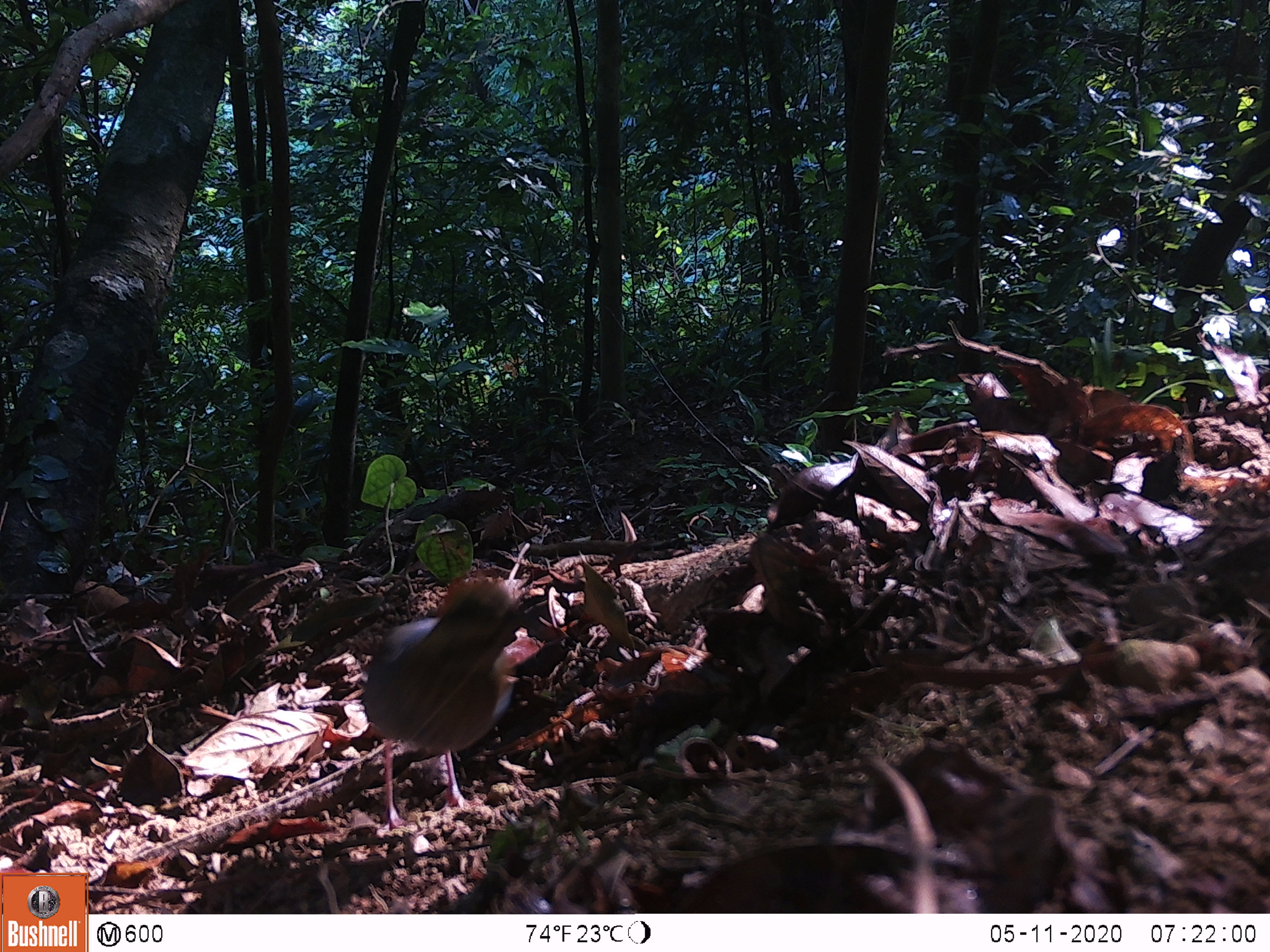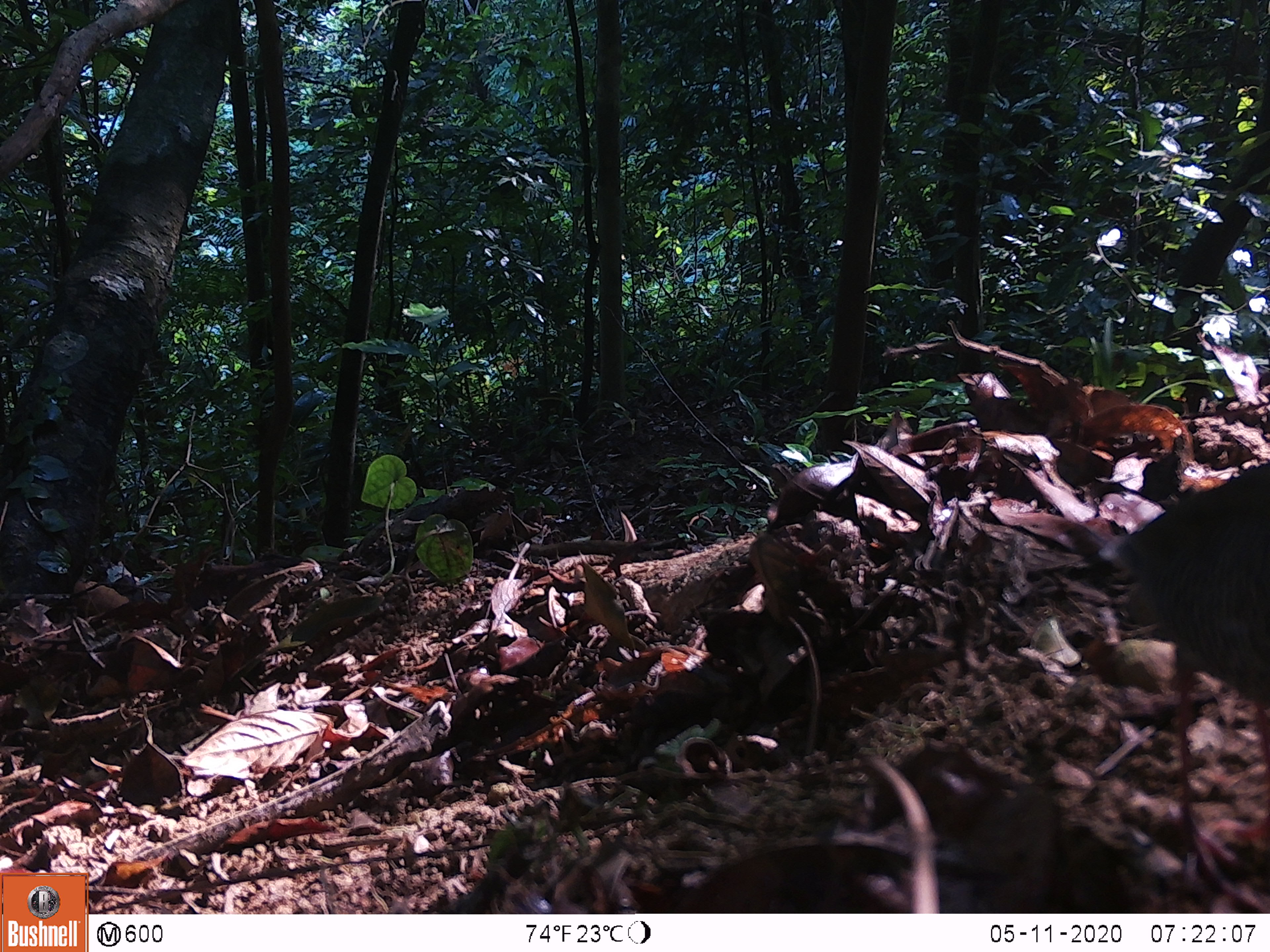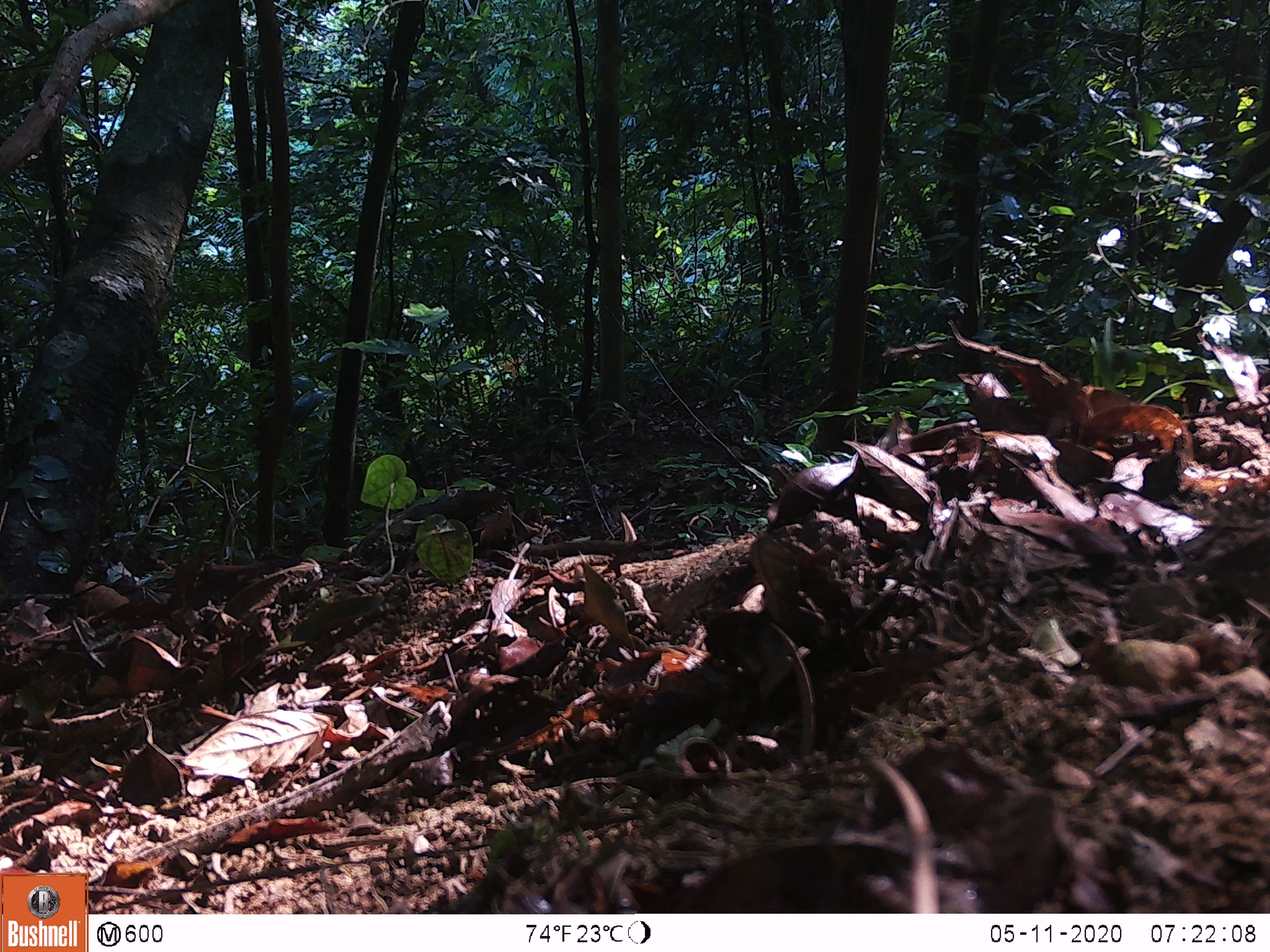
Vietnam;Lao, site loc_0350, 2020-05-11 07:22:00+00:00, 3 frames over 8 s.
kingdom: Animalia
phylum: Chordata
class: Aves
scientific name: Aves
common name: bird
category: unidentified bird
Unidentified bird (bird) (Aves). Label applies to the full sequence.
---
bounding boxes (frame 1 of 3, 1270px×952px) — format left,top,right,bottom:
unidentified bird: 362,577,542,838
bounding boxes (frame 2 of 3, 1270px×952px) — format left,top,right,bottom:
unidentified bird: 1096,462,1270,909